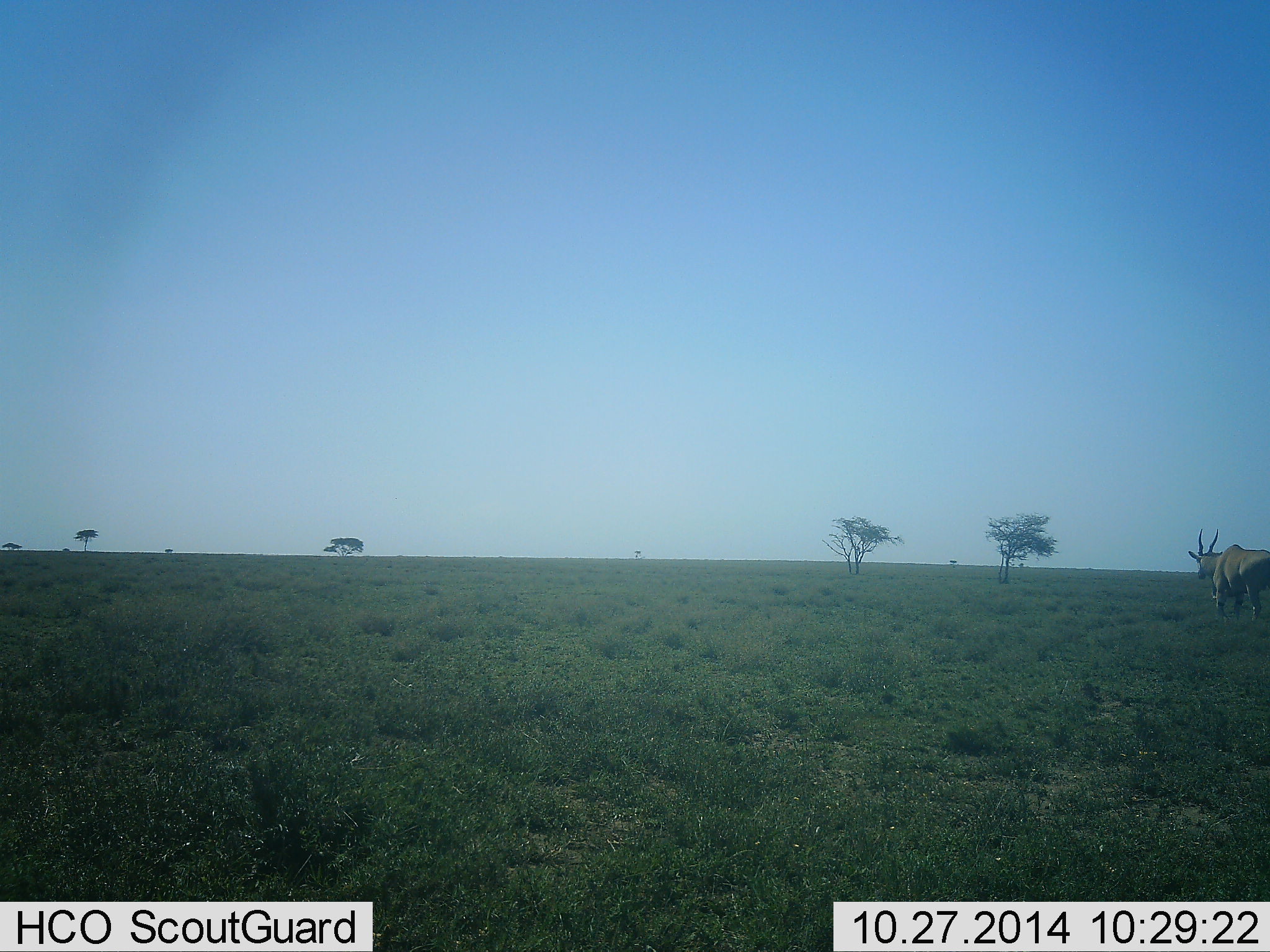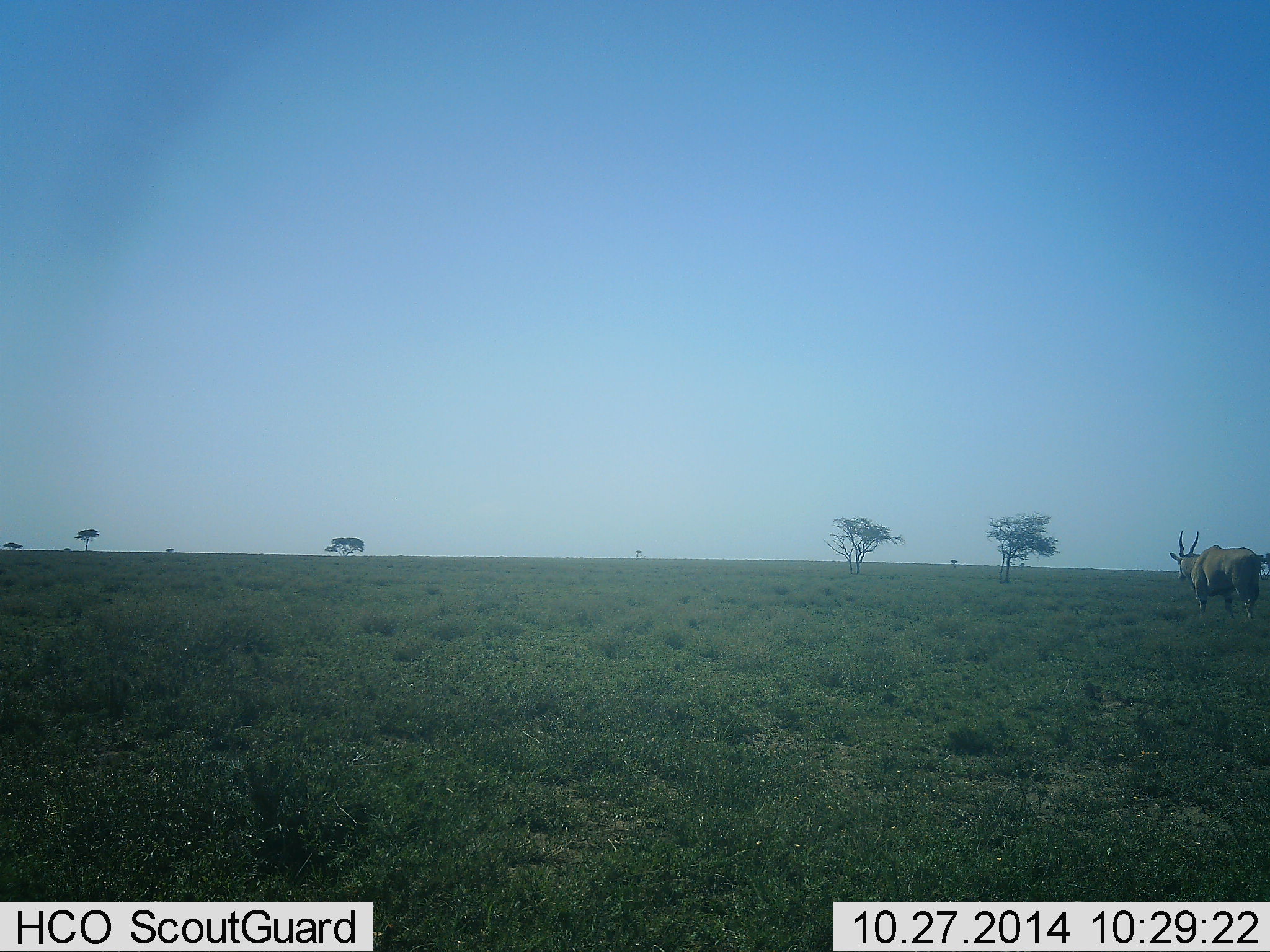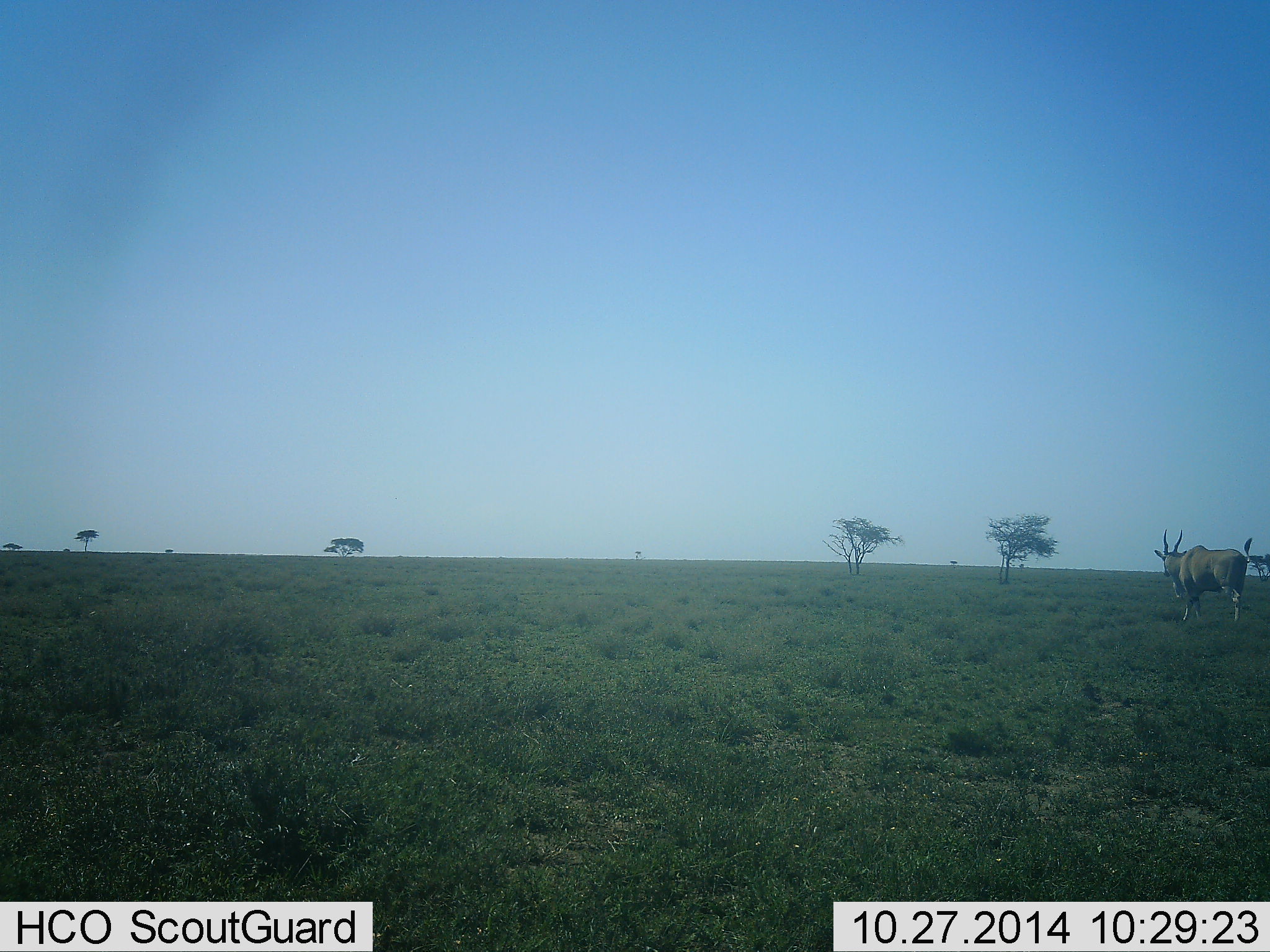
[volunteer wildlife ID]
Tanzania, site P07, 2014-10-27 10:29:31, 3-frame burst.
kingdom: Animalia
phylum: Chordata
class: Mammalia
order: Artiodactyla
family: Bovidae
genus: Tragelaphus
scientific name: Tragelaphus oryx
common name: eland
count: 1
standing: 10%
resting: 0%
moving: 90%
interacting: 0%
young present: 0%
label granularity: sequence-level